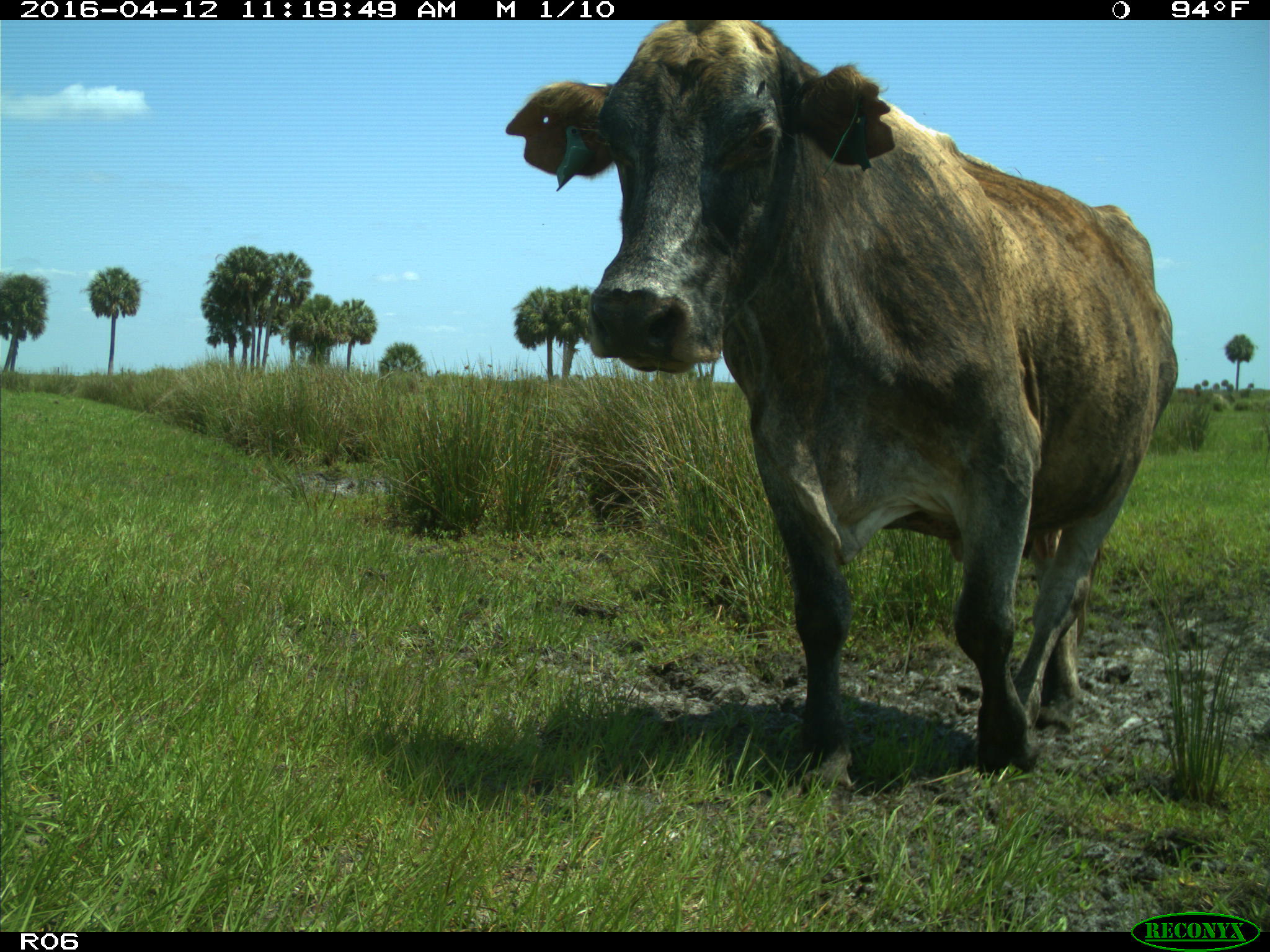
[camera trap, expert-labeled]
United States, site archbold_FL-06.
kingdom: Animalia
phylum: Chordata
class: Mammalia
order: Artiodactyla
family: Bovidae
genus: Bos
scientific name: Bos taurus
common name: domestic cow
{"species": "Bos taurus (domestic cow)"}